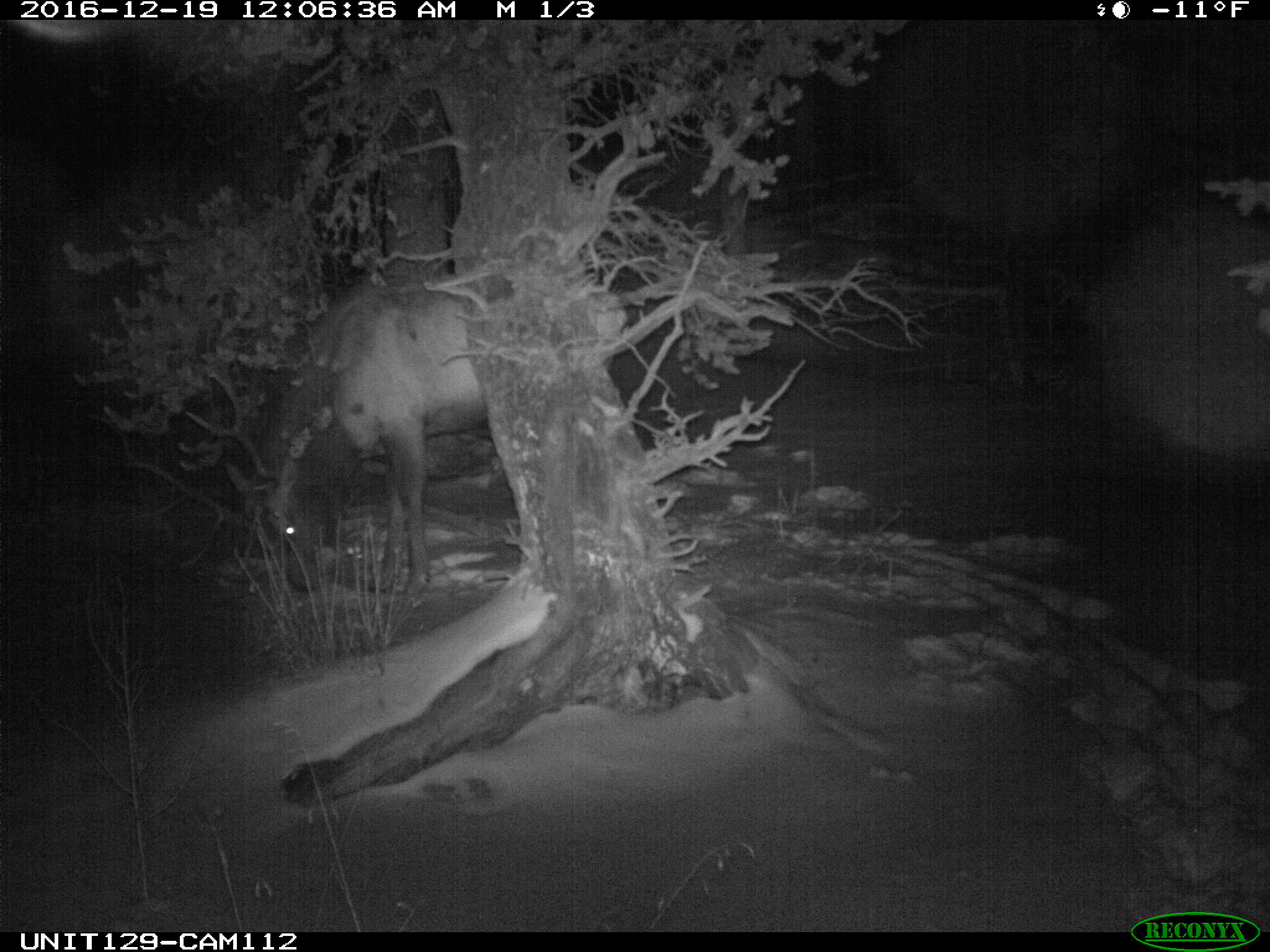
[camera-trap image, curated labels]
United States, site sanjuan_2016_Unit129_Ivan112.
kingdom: Animalia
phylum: Chordata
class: Mammalia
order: Artiodactyla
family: Cervidae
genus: Cervus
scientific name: Cervus elaphus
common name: red deer